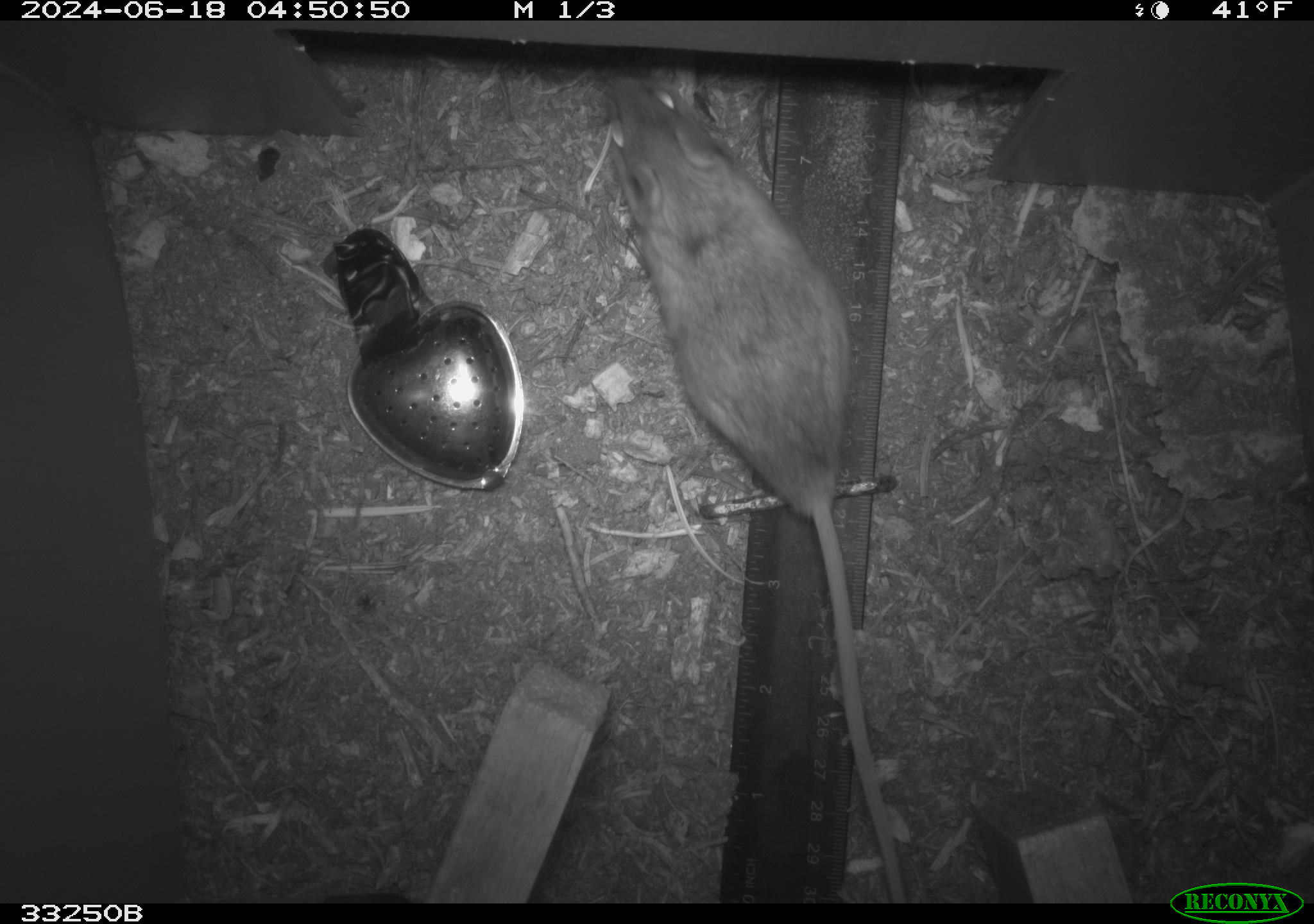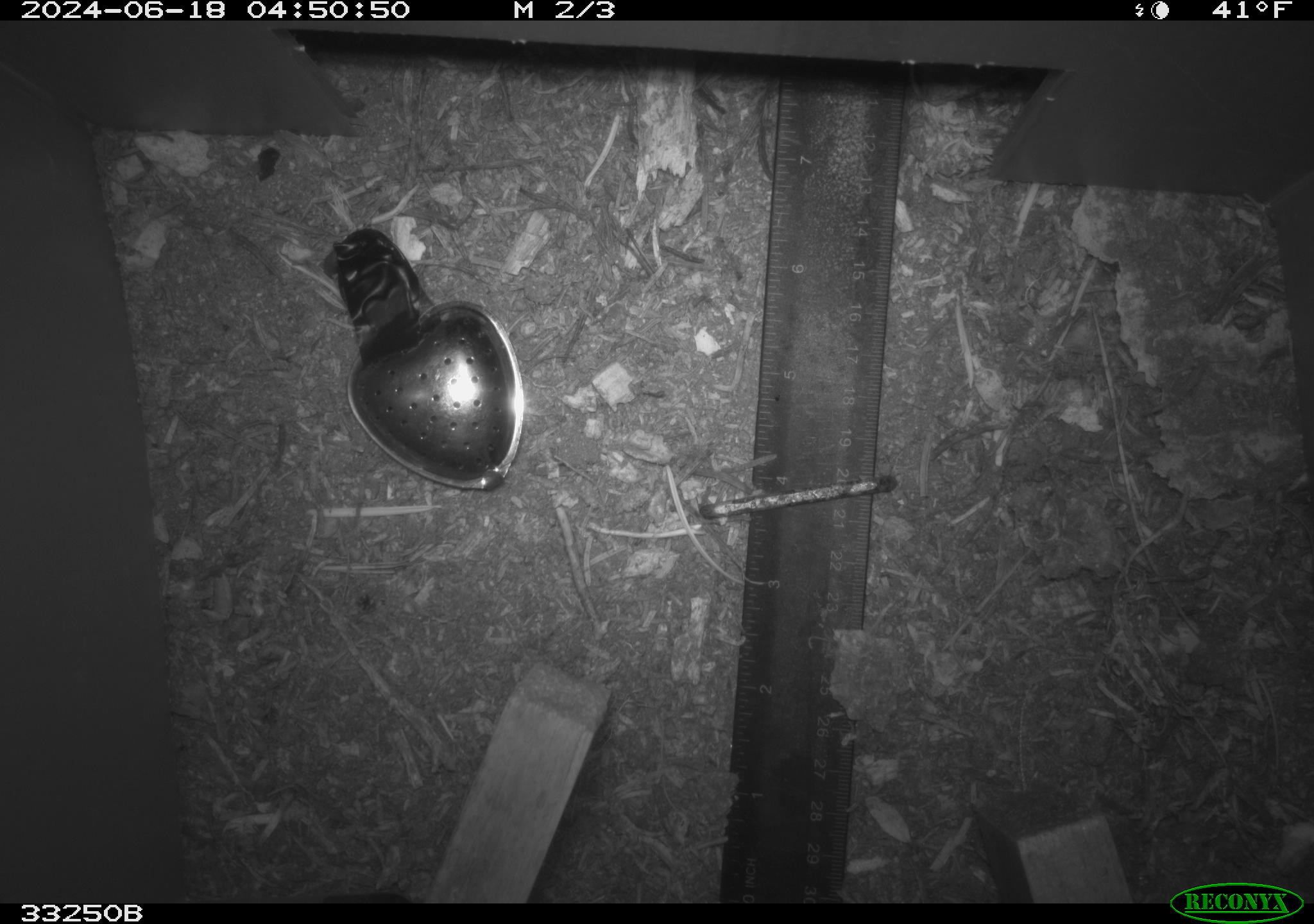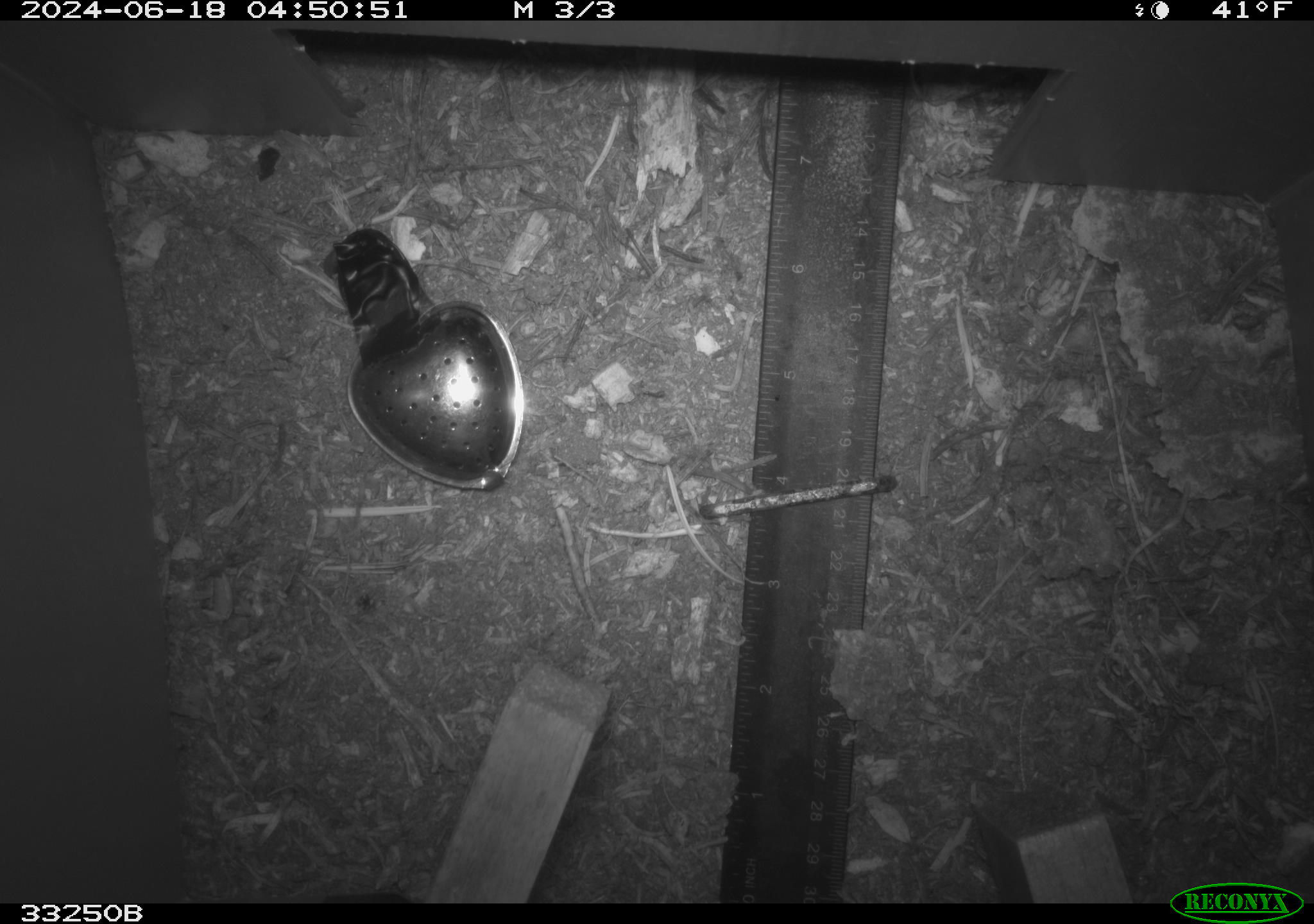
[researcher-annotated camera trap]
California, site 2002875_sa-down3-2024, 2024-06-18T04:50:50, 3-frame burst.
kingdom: Animalia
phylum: Chordata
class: Mammalia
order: Rodentia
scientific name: Rodentia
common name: rodent